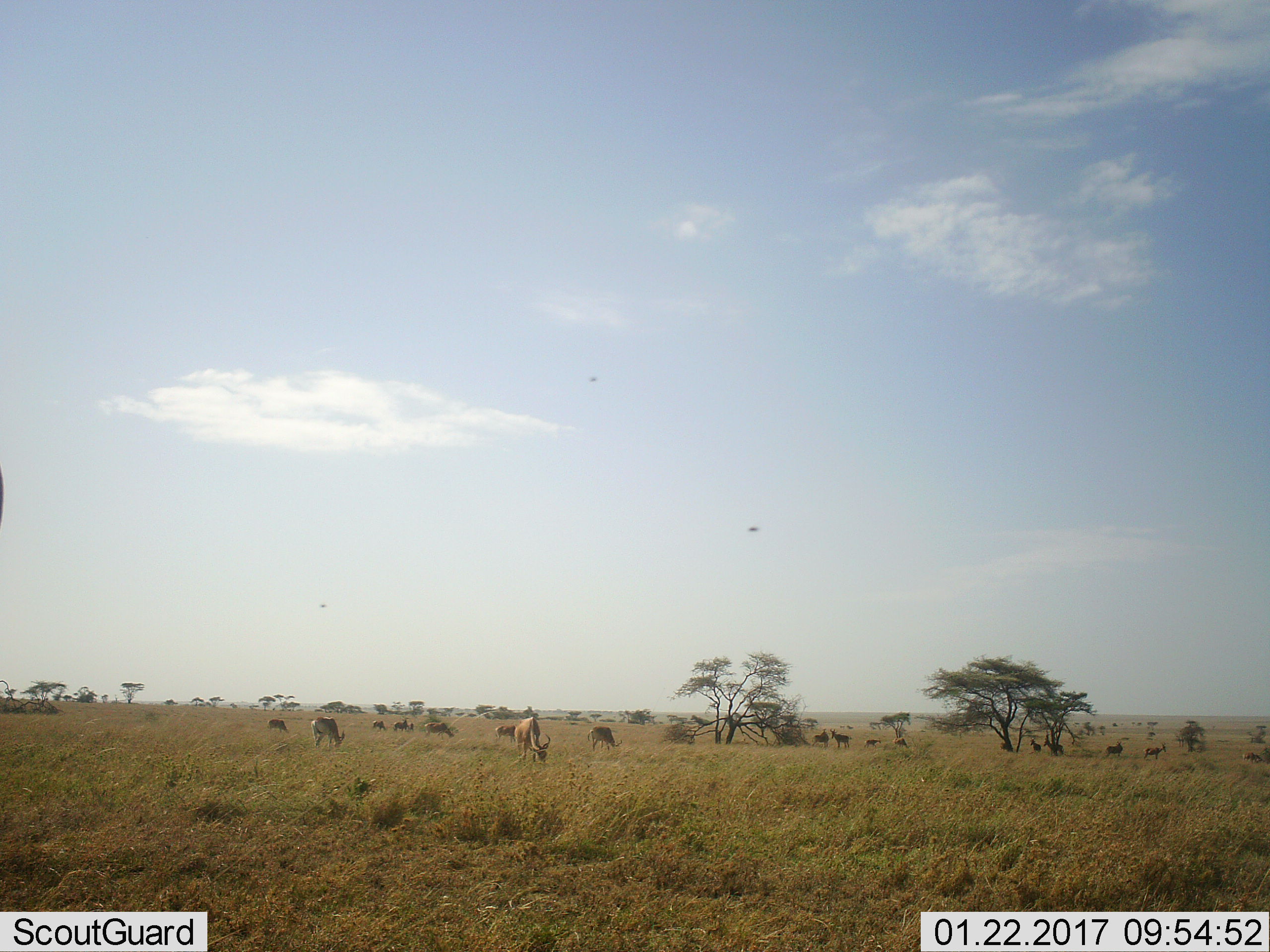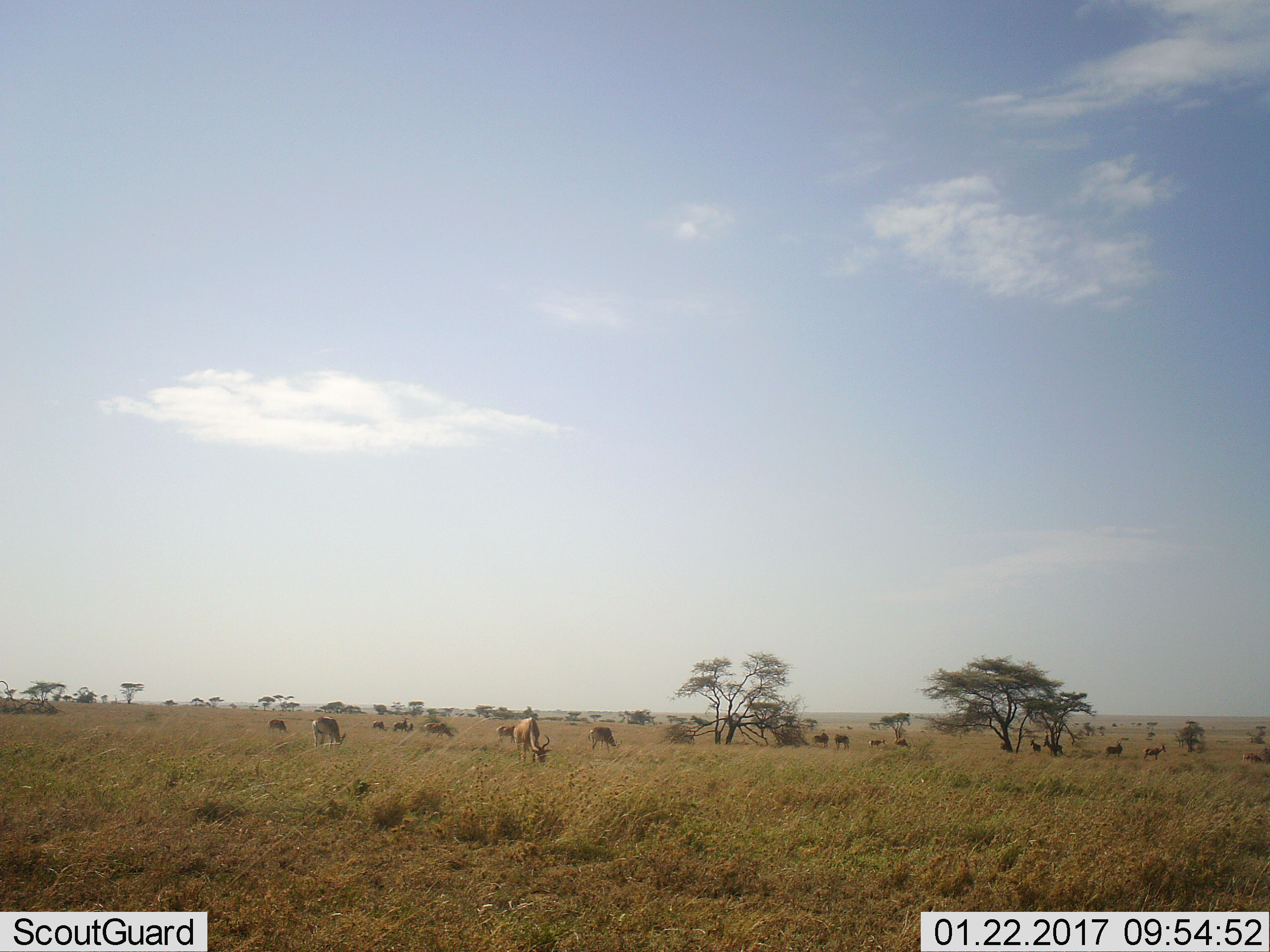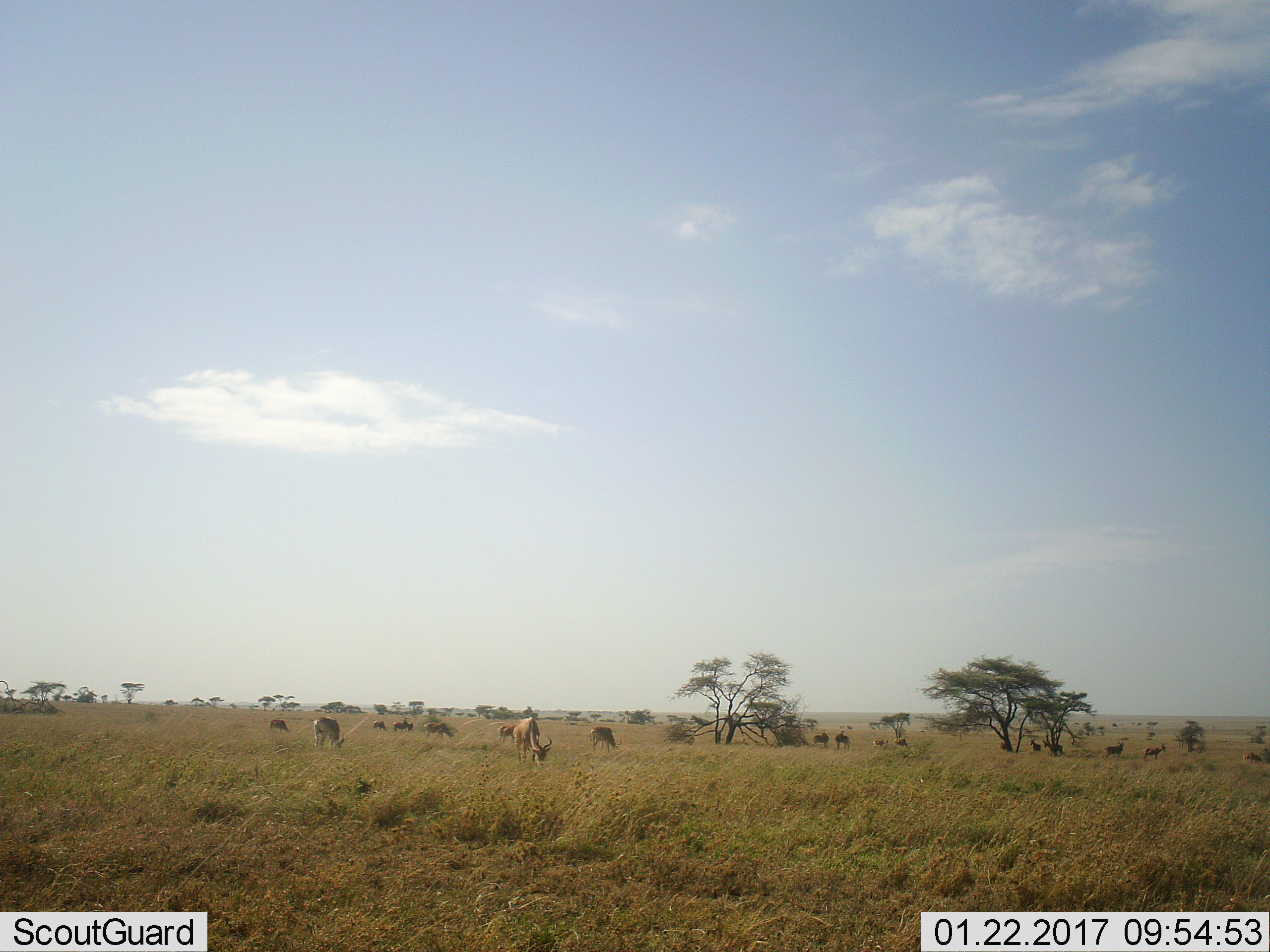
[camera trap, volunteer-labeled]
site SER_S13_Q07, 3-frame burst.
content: unidentified animal